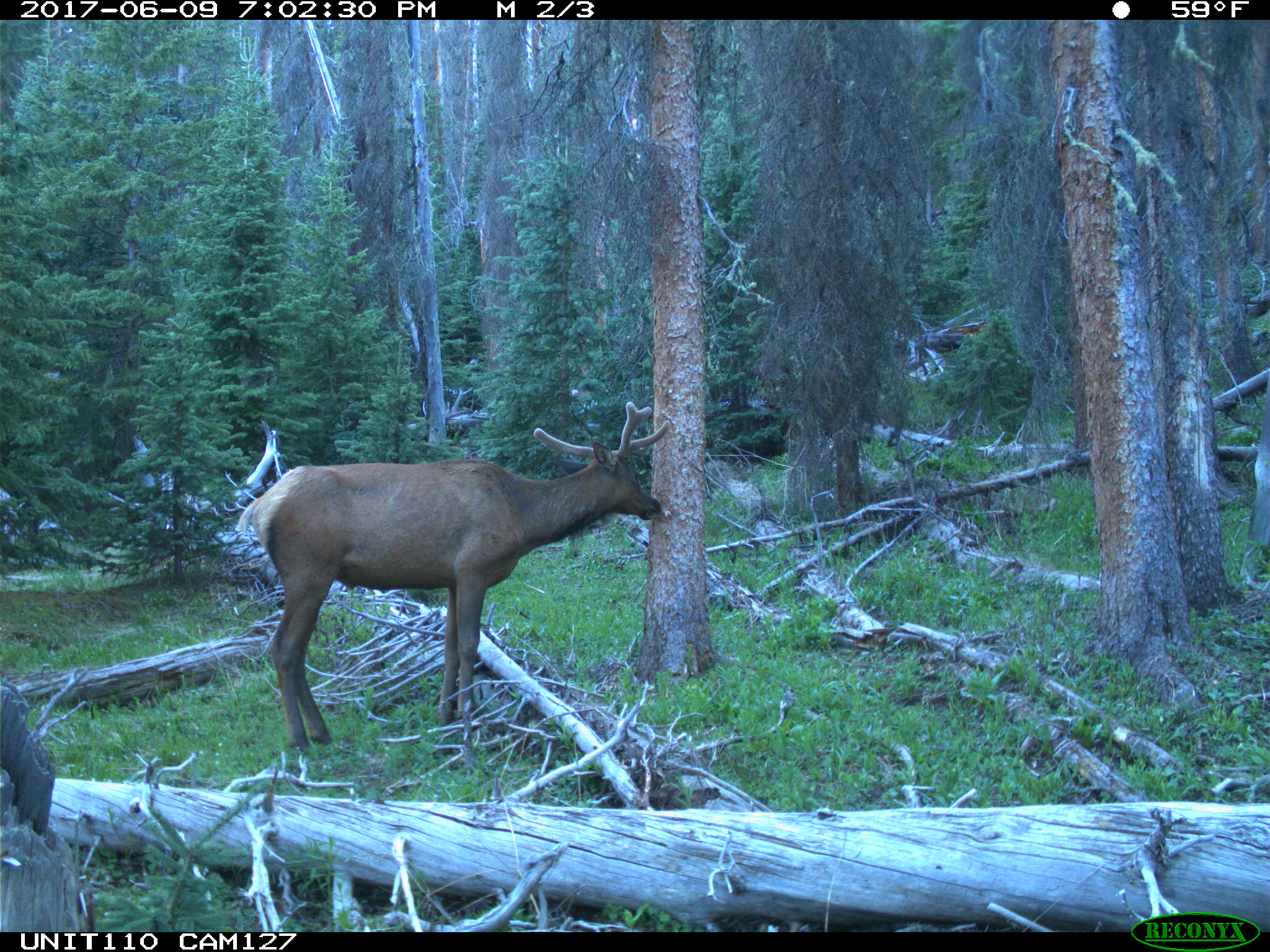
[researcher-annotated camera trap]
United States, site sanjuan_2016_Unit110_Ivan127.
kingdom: Animalia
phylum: Chordata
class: Mammalia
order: Artiodactyla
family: Cervidae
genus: Cervus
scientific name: Cervus elaphus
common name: red deer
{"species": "Cervus elaphus (red deer)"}